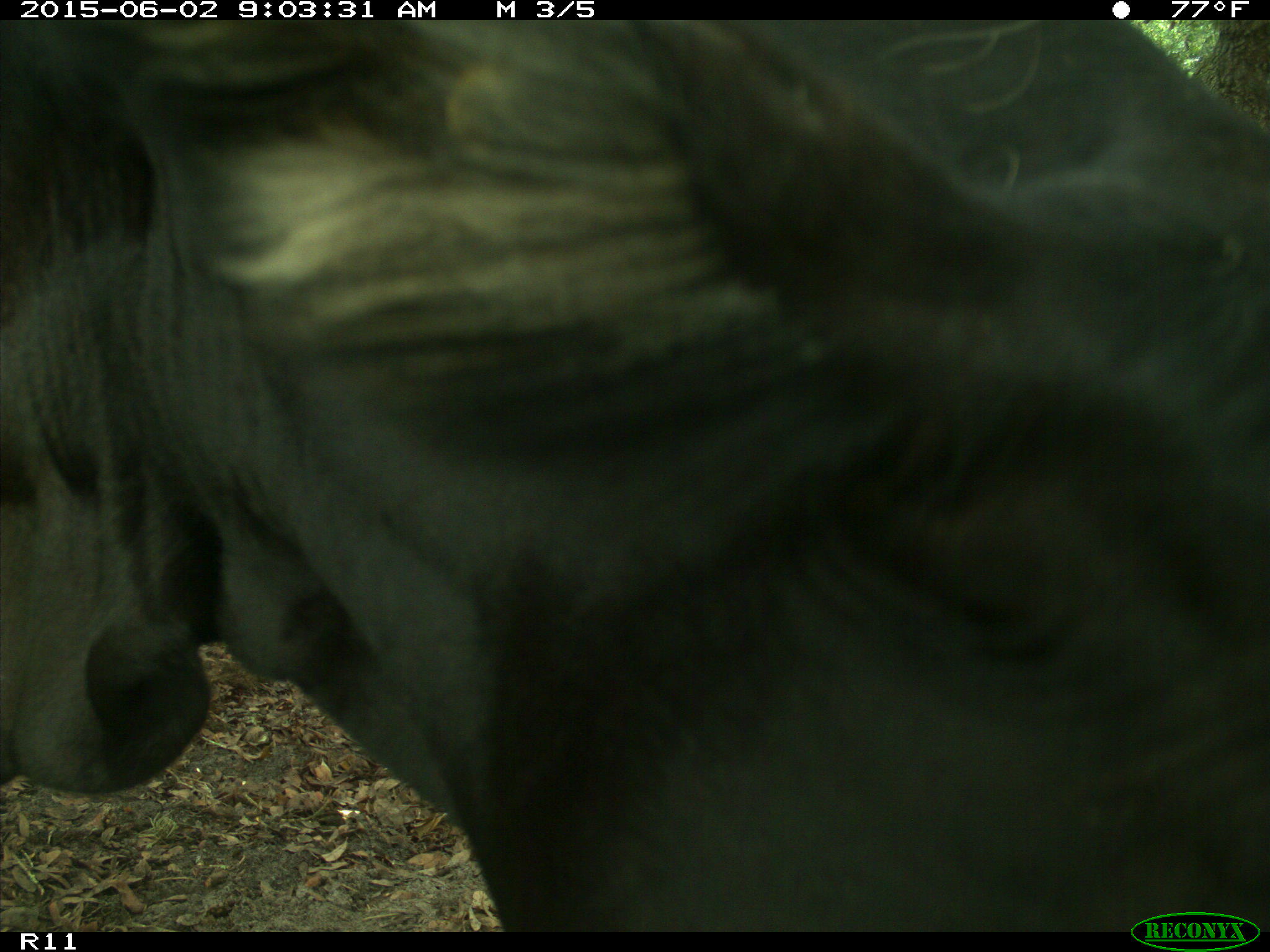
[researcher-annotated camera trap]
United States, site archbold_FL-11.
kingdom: Animalia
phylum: Chordata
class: Mammalia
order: Artiodactyla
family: Bovidae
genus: Bos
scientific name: Bos taurus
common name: domestic cow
Bos taurus (domestic cow).